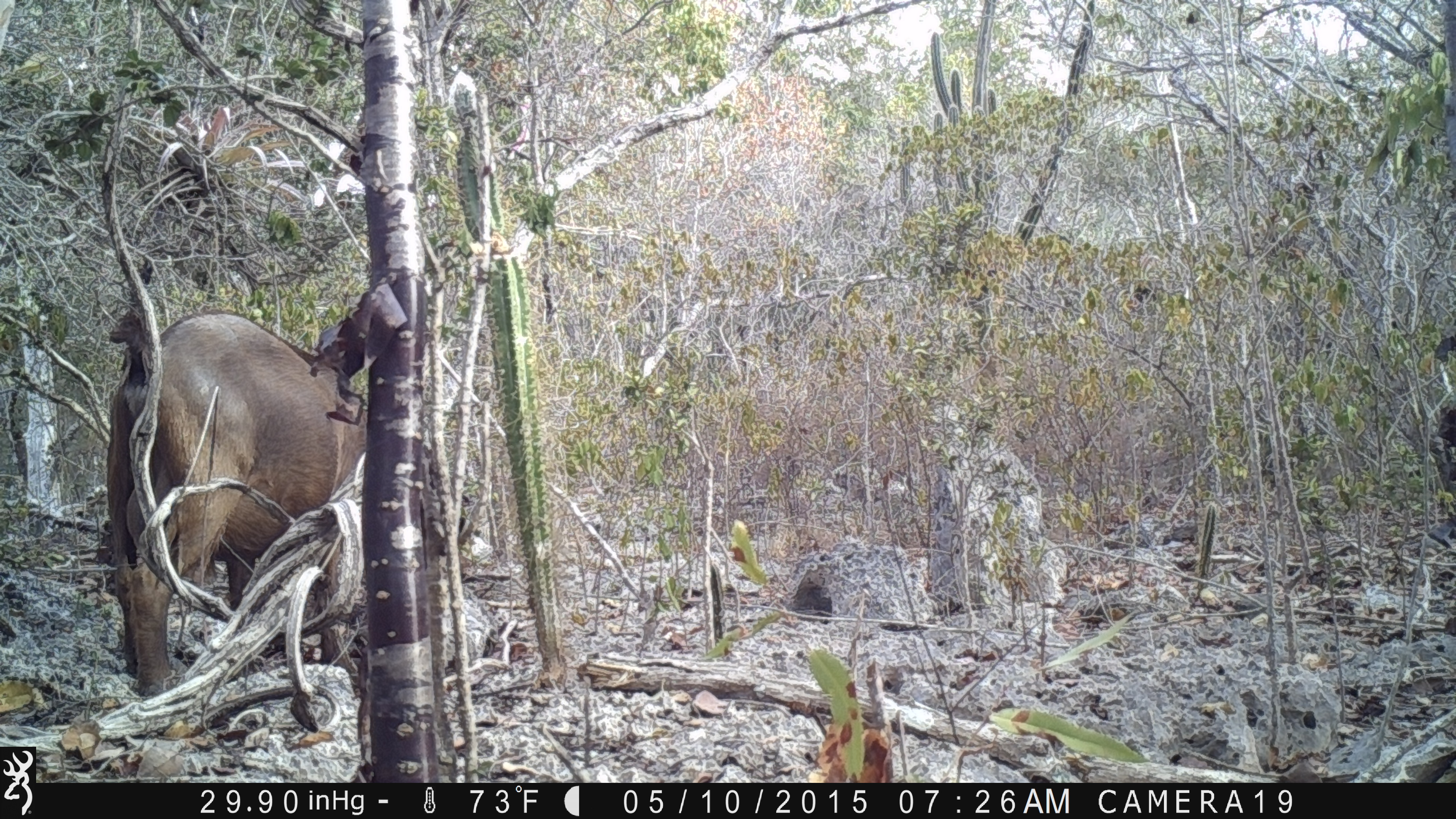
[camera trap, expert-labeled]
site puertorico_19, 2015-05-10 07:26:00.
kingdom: Animalia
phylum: Chordata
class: Mammalia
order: Artiodactyla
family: Bovidae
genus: Capra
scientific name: Capra hircus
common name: goat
Goat (Capra hircus).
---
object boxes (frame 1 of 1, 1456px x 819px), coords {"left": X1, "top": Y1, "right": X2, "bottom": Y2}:
goat: {"left": 99, "top": 255, "right": 372, "bottom": 684}